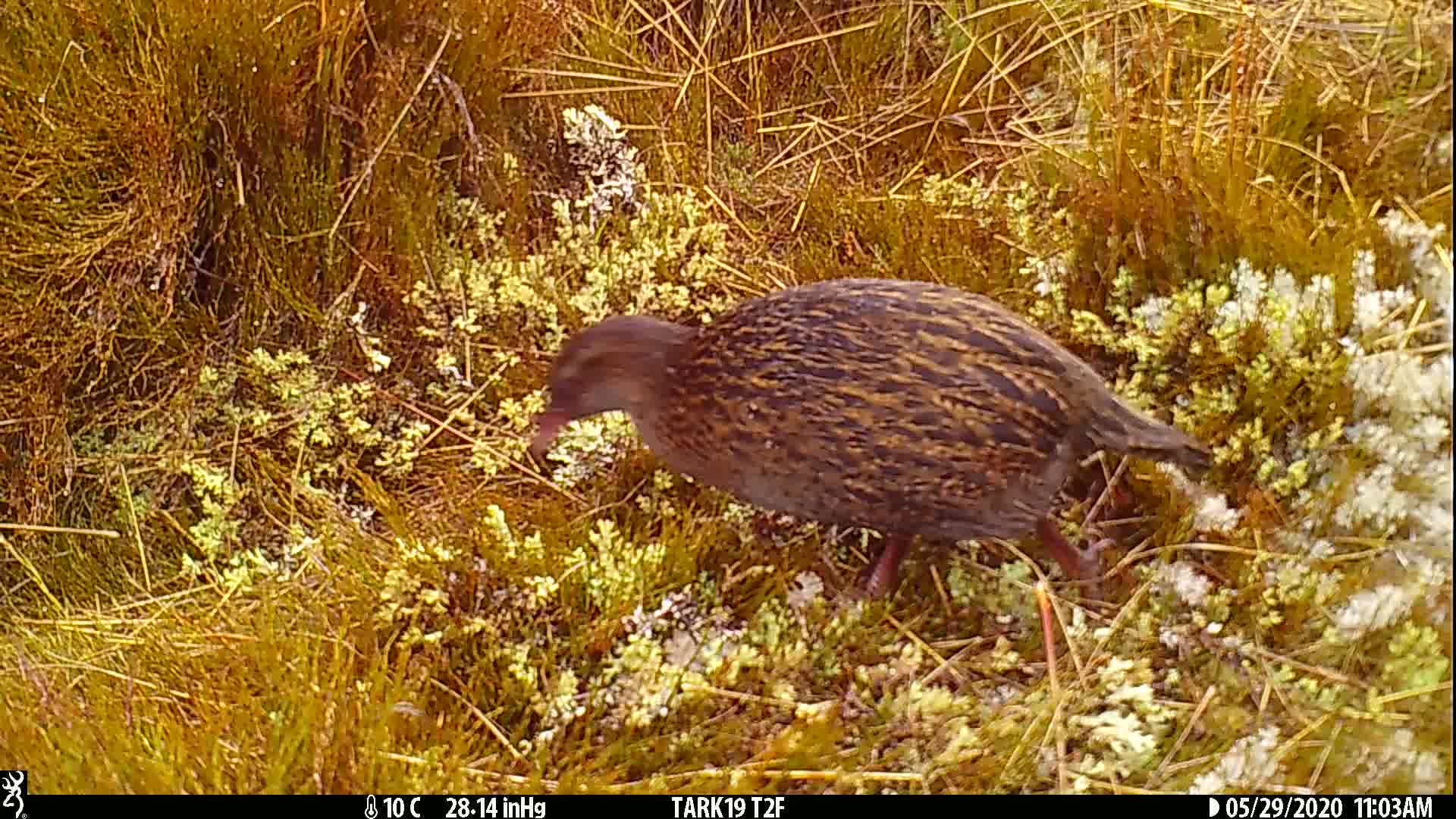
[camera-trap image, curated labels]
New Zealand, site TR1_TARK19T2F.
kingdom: Animalia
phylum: Chordata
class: Aves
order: Gruiformes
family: Rallidae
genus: Gallirallus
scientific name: Gallirallus australis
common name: weka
Weka (Gallirallus australis).